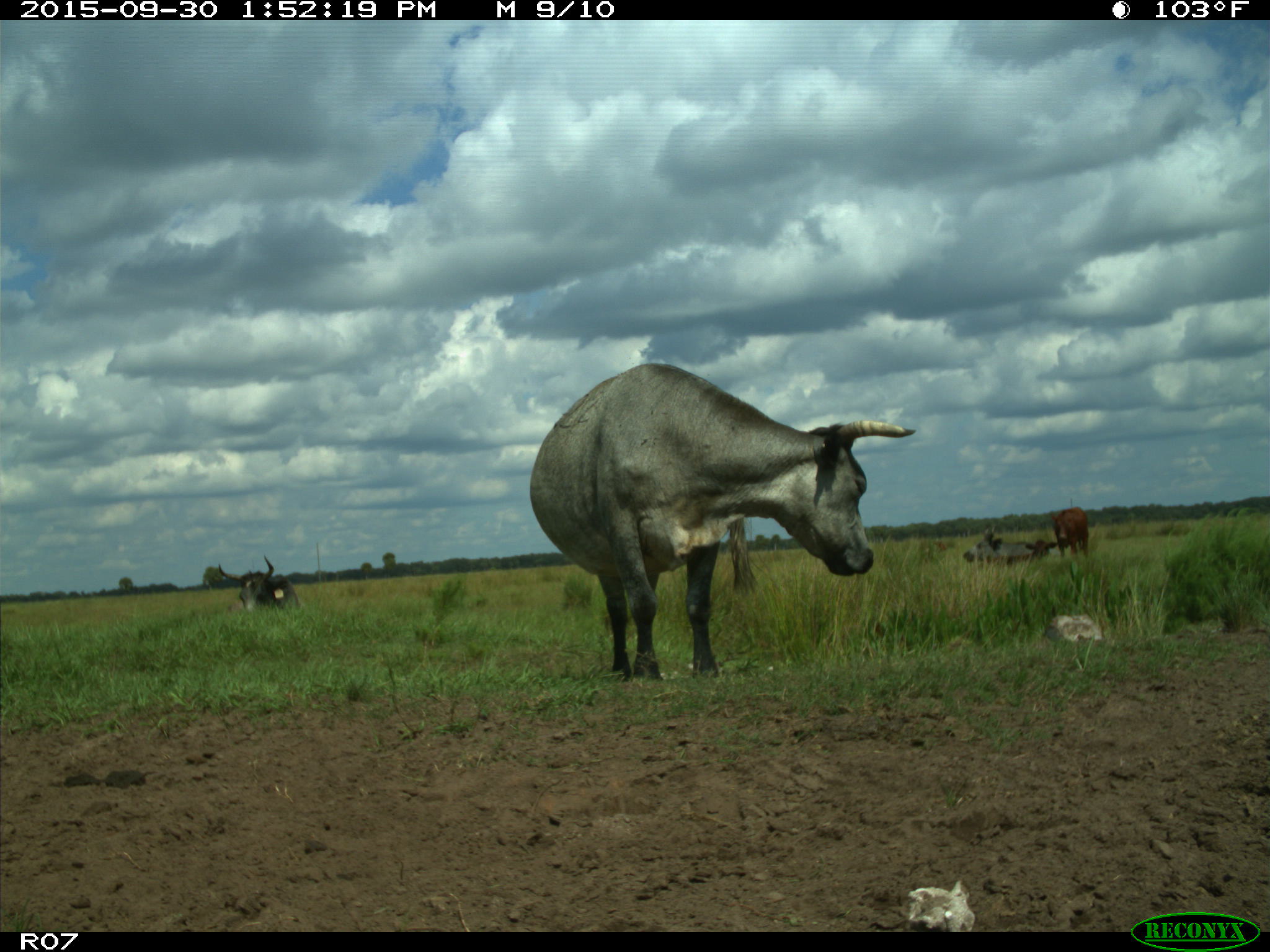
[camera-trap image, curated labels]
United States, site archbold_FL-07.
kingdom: Animalia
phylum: Chordata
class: Mammalia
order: Artiodactyla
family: Bovidae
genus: Bos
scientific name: Bos taurus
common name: domestic cow